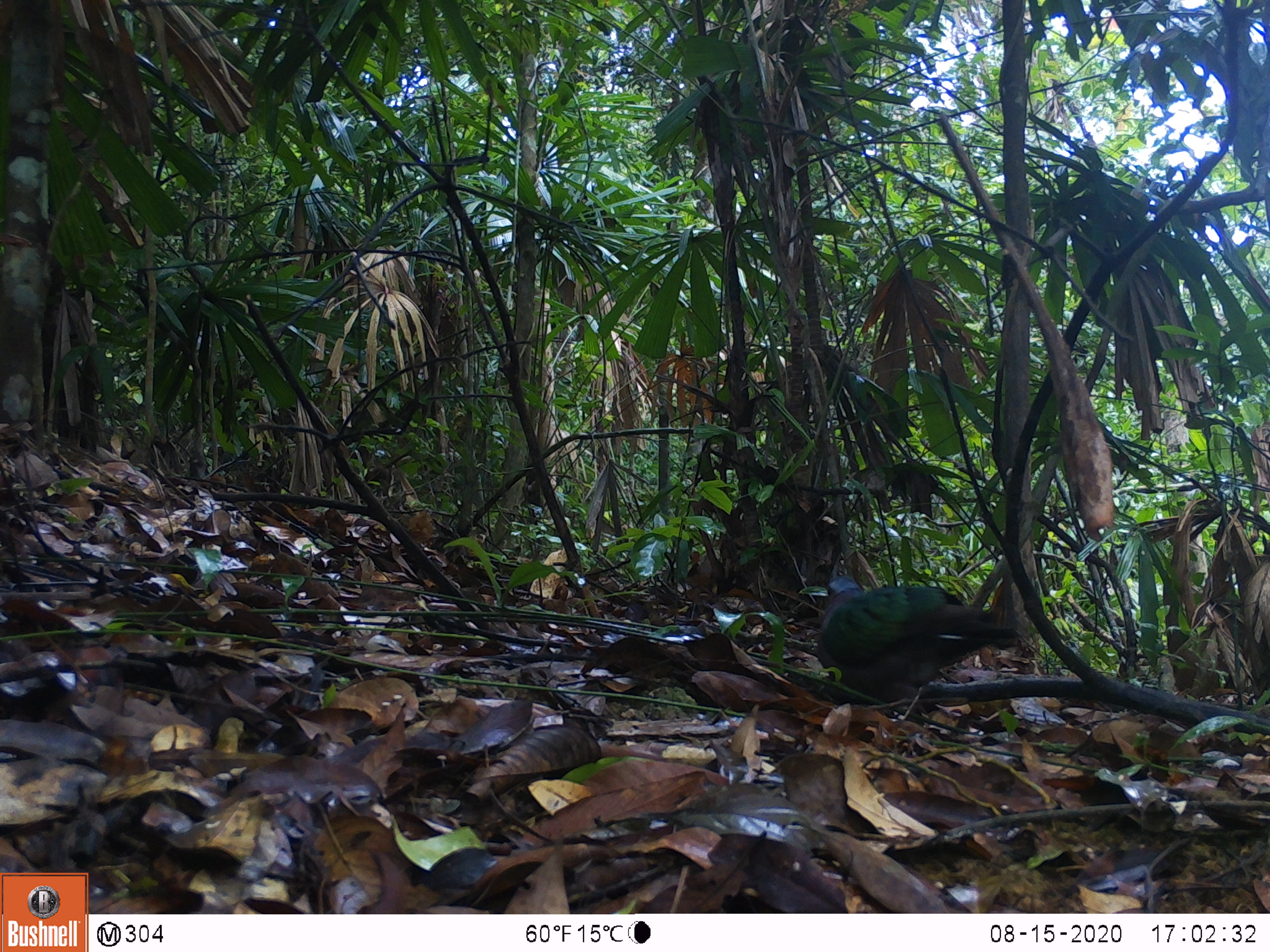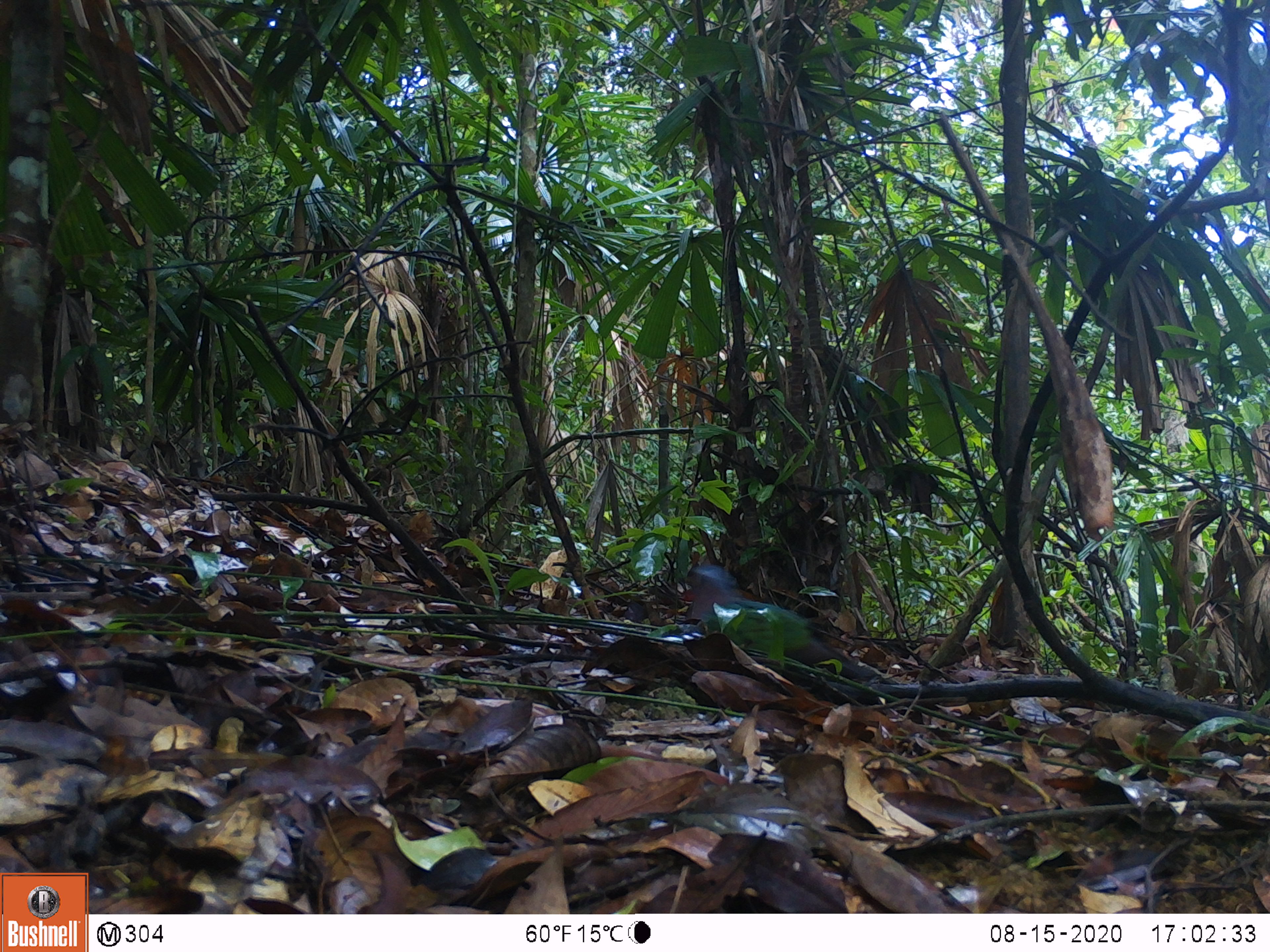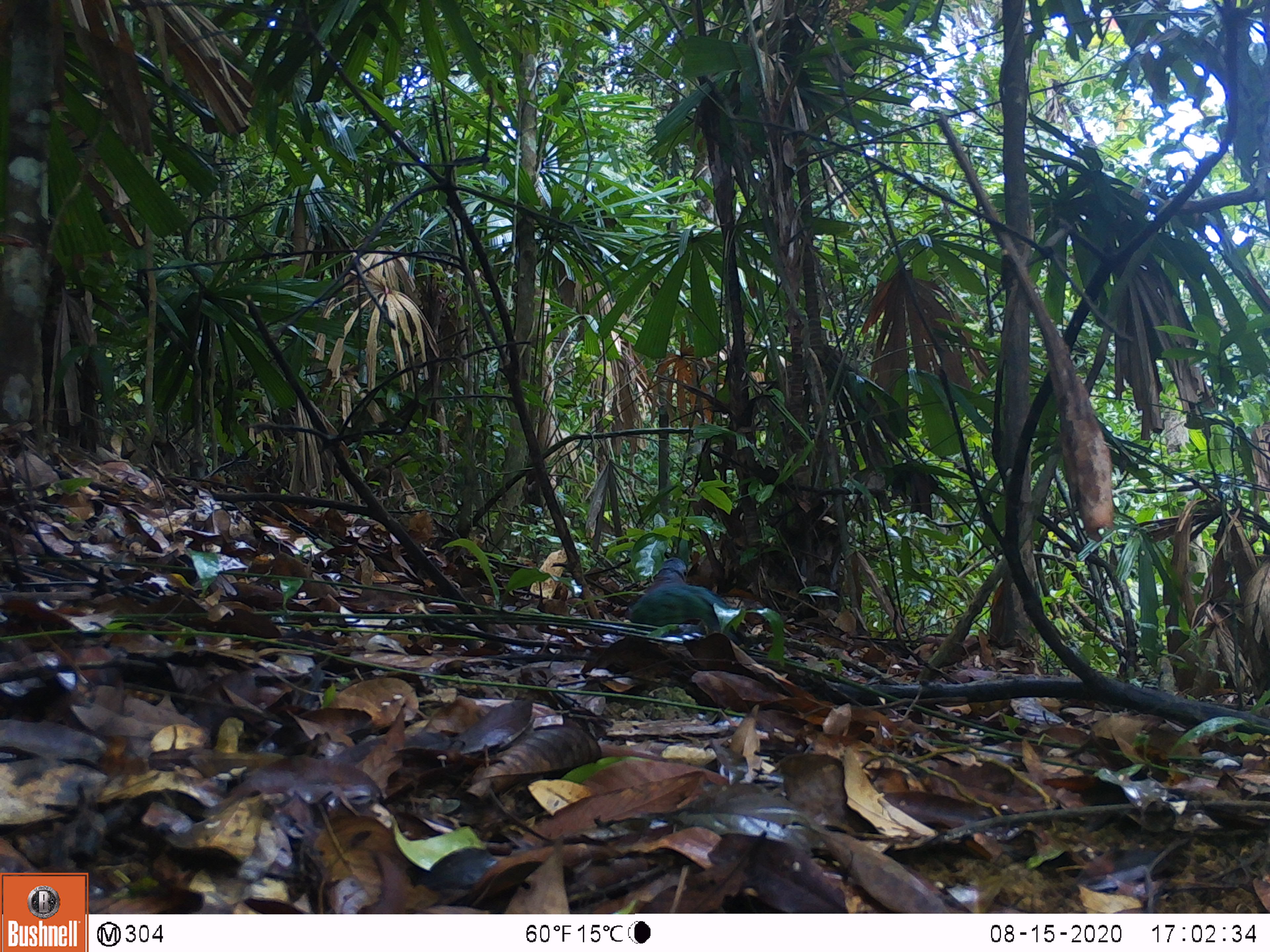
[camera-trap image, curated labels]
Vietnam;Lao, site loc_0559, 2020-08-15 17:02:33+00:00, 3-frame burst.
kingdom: Animalia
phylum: Chordata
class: Aves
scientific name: Aves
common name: bird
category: unidentified bird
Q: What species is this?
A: Unidentified bird (bird) (Aves).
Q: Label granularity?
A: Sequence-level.